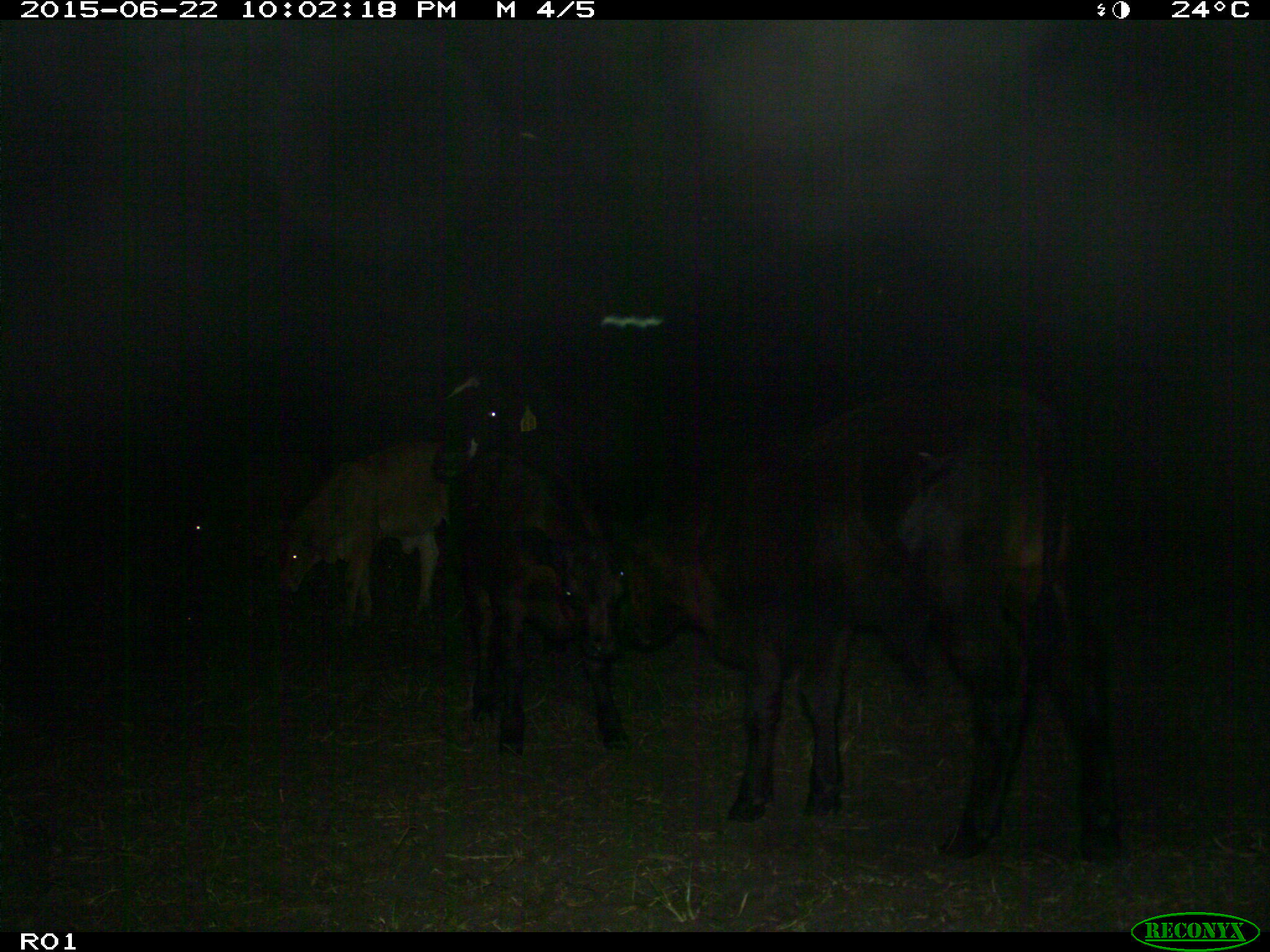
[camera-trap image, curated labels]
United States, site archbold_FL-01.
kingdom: Animalia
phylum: Chordata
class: Mammalia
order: Artiodactyla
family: Bovidae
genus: Bos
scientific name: Bos taurus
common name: domestic cow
Bos taurus (domestic cow).